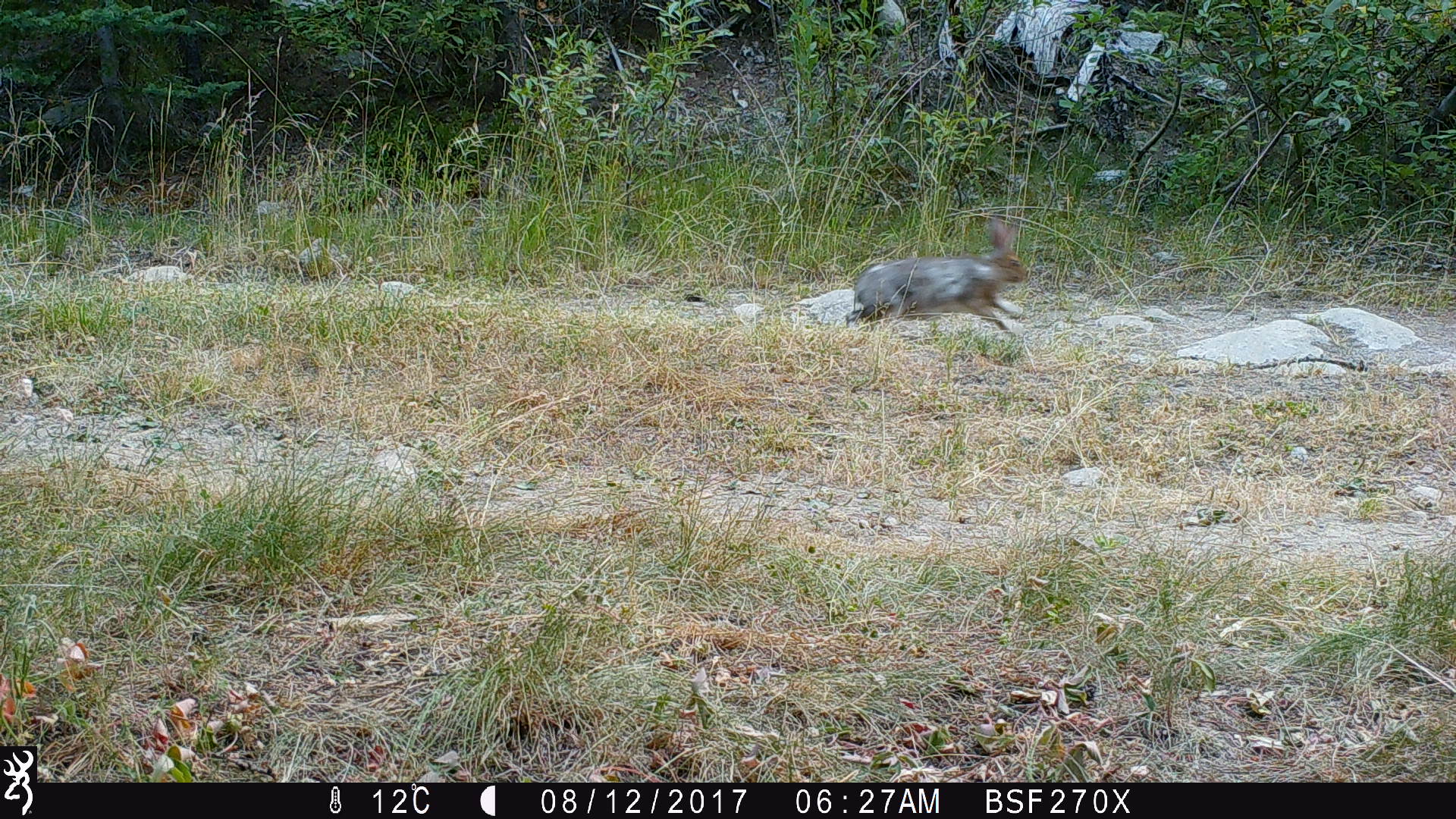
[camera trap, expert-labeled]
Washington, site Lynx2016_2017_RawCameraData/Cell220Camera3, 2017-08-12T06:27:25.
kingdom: Animalia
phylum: Chordata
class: Mammalia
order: Lagomorpha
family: Leporidae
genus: Lepus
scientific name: Lepus americanus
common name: snowshoe hare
Lepus americanus (snowshoe hare). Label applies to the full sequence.